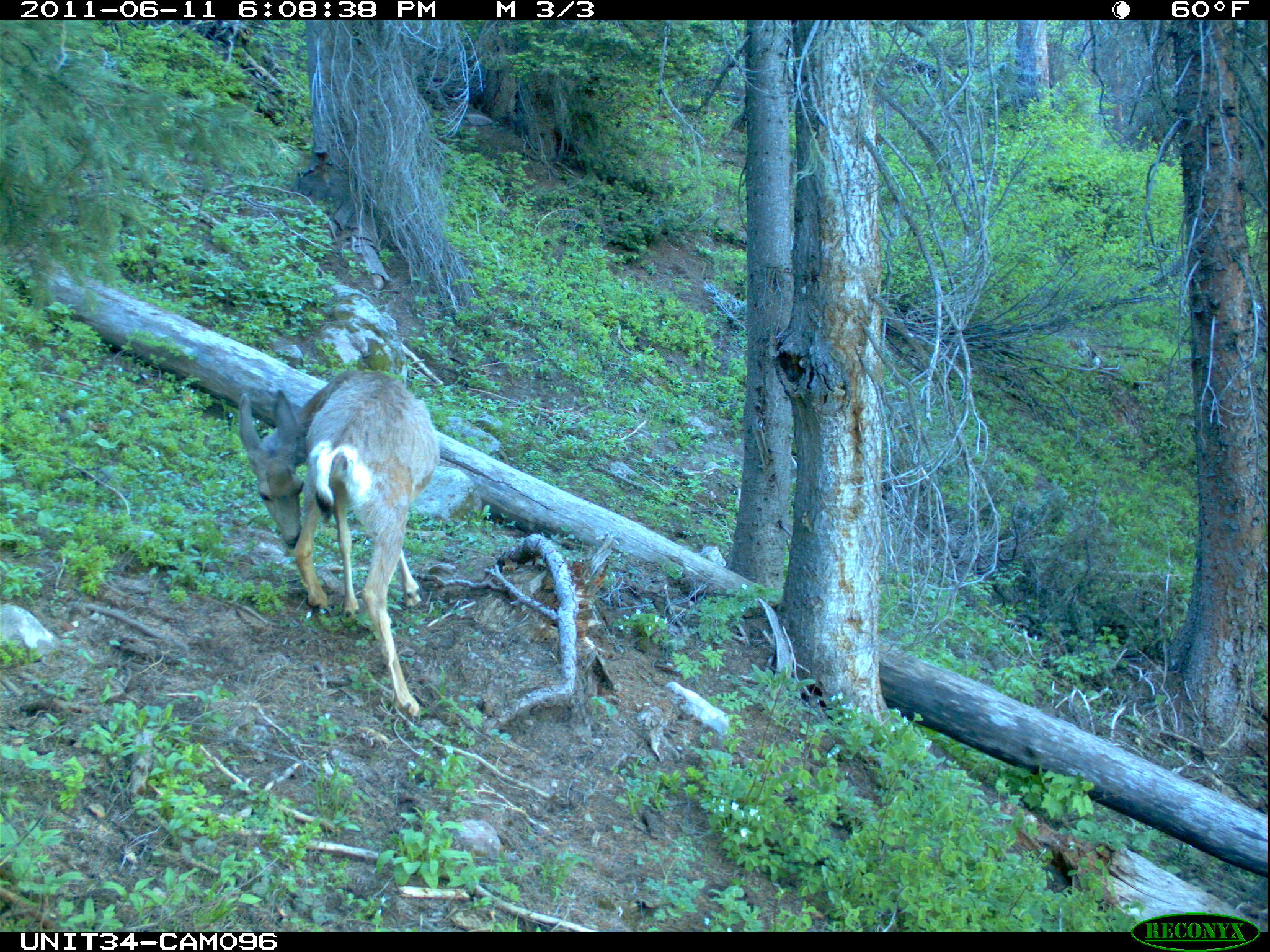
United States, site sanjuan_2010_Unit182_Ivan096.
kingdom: Animalia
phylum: Chordata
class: Mammalia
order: Artiodactyla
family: Cervidae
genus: Odocoileus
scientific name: Odocoileus hemionus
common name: mule deer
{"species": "Odocoileus hemionus (mule deer)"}